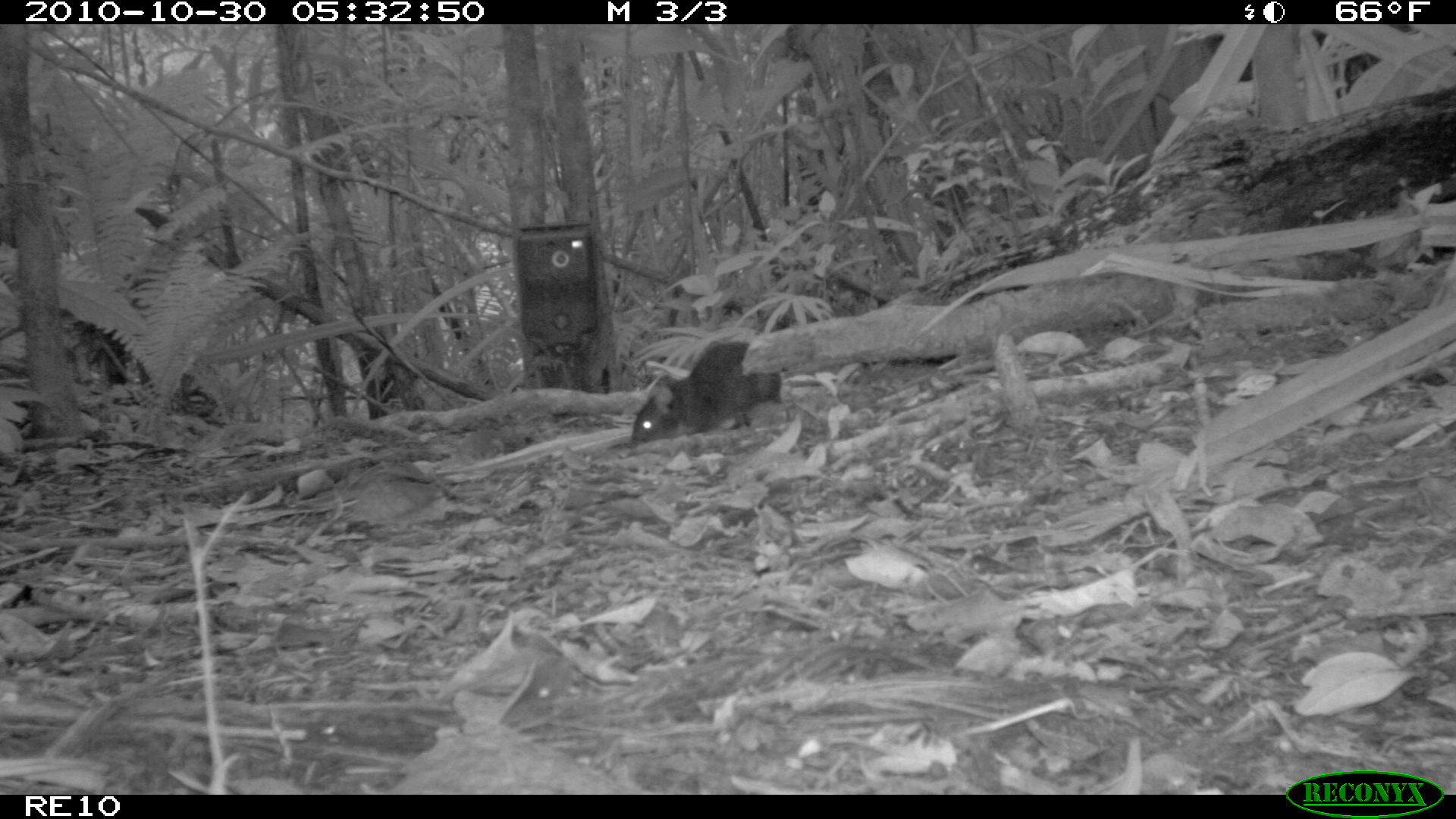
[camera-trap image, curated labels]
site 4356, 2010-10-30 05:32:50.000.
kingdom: Animalia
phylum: Chordata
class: Mammalia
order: Rodentia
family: Muridae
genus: Rattus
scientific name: Rattus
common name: rodent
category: unknown rat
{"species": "unknown rat (rodent) (Rattus)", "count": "1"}